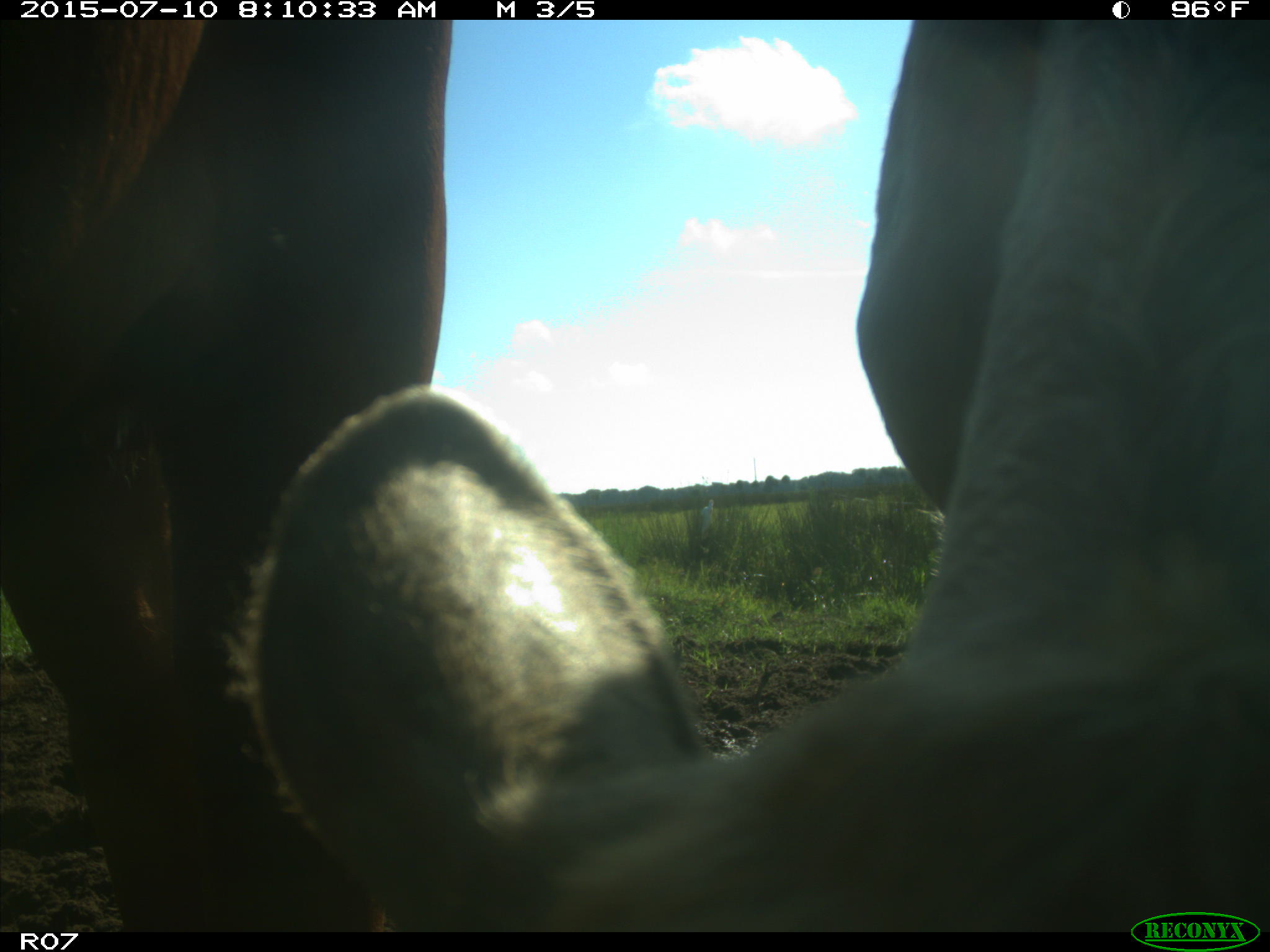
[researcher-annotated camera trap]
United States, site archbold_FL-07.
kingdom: Animalia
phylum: Chordata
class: Mammalia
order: Artiodactyla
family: Bovidae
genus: Bos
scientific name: Bos taurus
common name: domestic cow